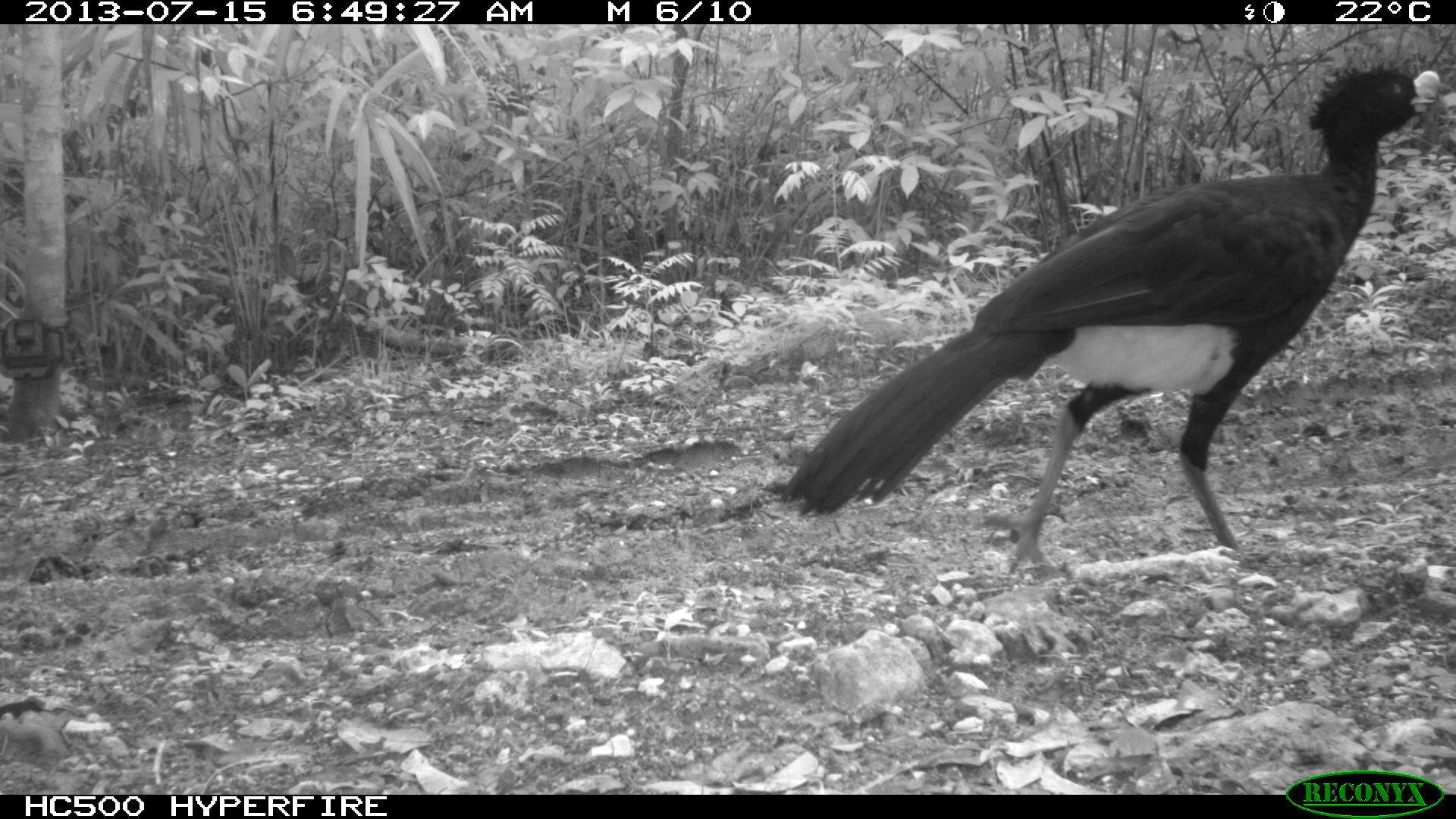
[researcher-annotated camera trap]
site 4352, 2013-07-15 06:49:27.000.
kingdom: Animalia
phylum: Chordata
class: Aves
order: Galliformes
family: Cracidae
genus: Crax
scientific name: Crax rubra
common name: great curassow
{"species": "Crax rubra (great curassow)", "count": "1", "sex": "male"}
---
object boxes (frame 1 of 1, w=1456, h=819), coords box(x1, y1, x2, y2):
crax rubra: box(783, 62, 1442, 576)